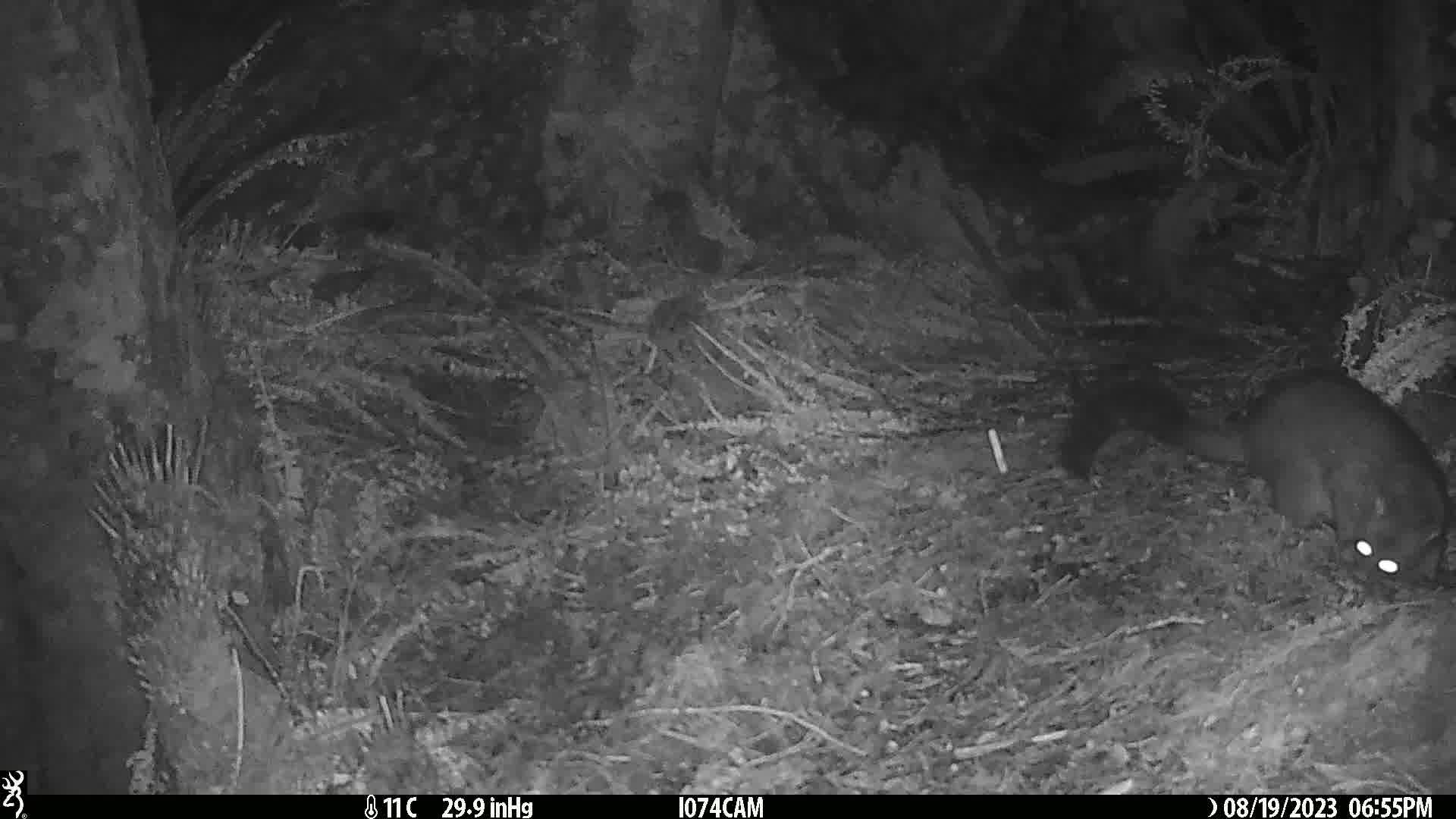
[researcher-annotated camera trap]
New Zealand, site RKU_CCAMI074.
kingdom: Animalia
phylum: Chordata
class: Mammalia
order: Diprotodontia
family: Phalangeridae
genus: Trichosurus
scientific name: Trichosurus vulpecula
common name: common brushtail possum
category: possum